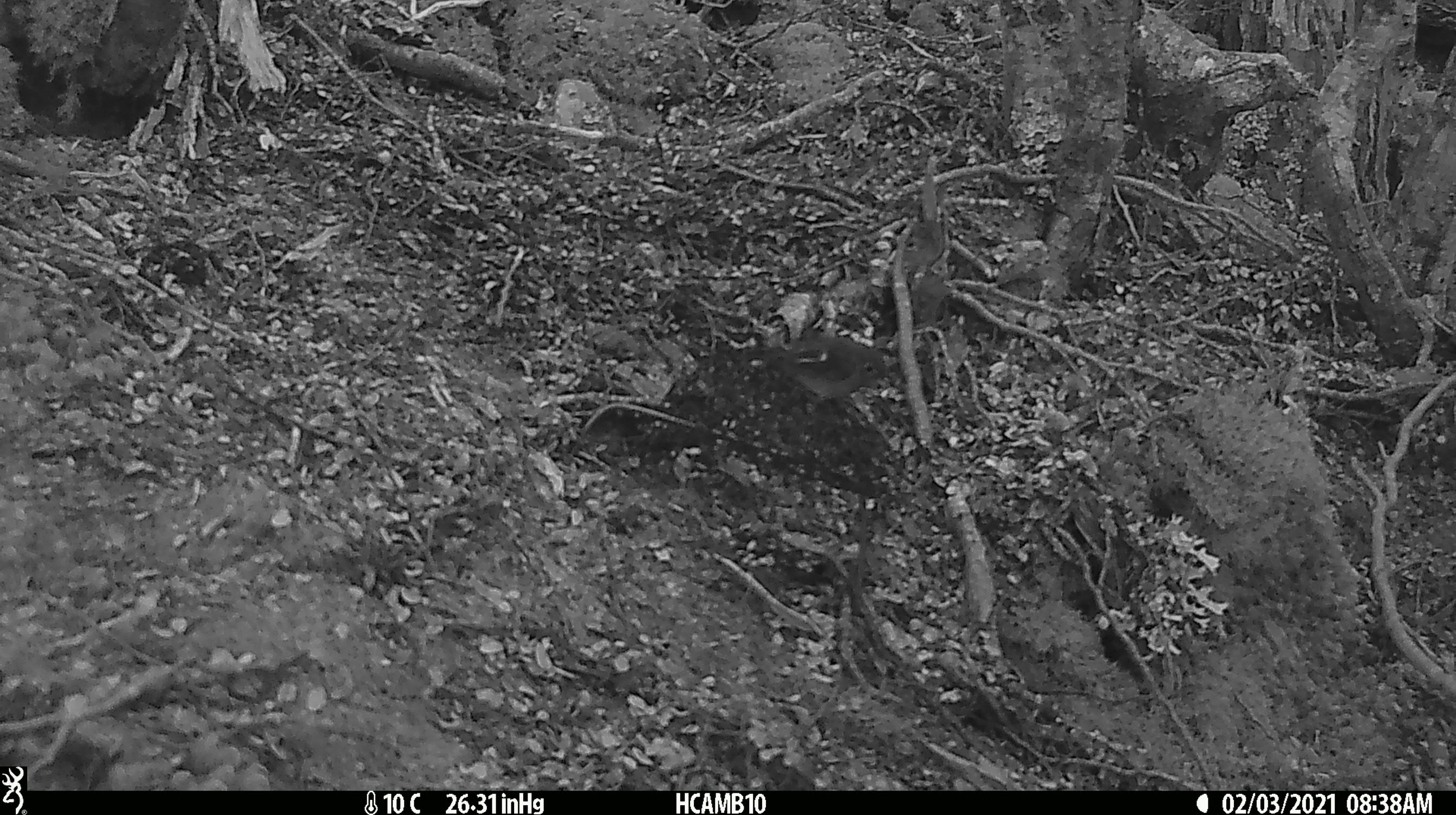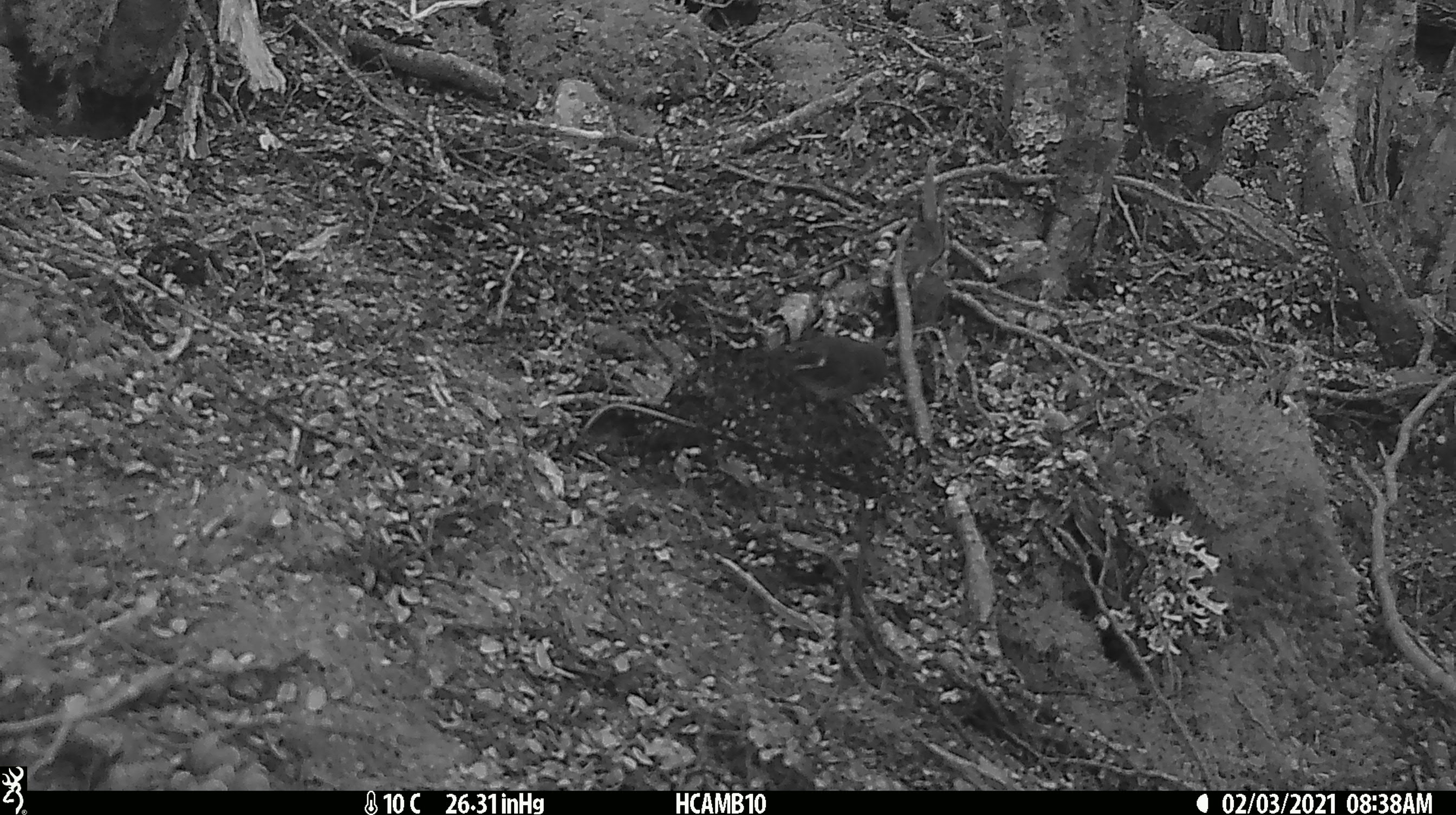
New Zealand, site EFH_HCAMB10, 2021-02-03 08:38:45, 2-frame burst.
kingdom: Animalia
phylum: Chordata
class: Aves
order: Passeriformes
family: Petroicidae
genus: Petroica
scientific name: Petroica macrocephala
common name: tomtit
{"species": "tomtit (Petroica macrocephala)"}